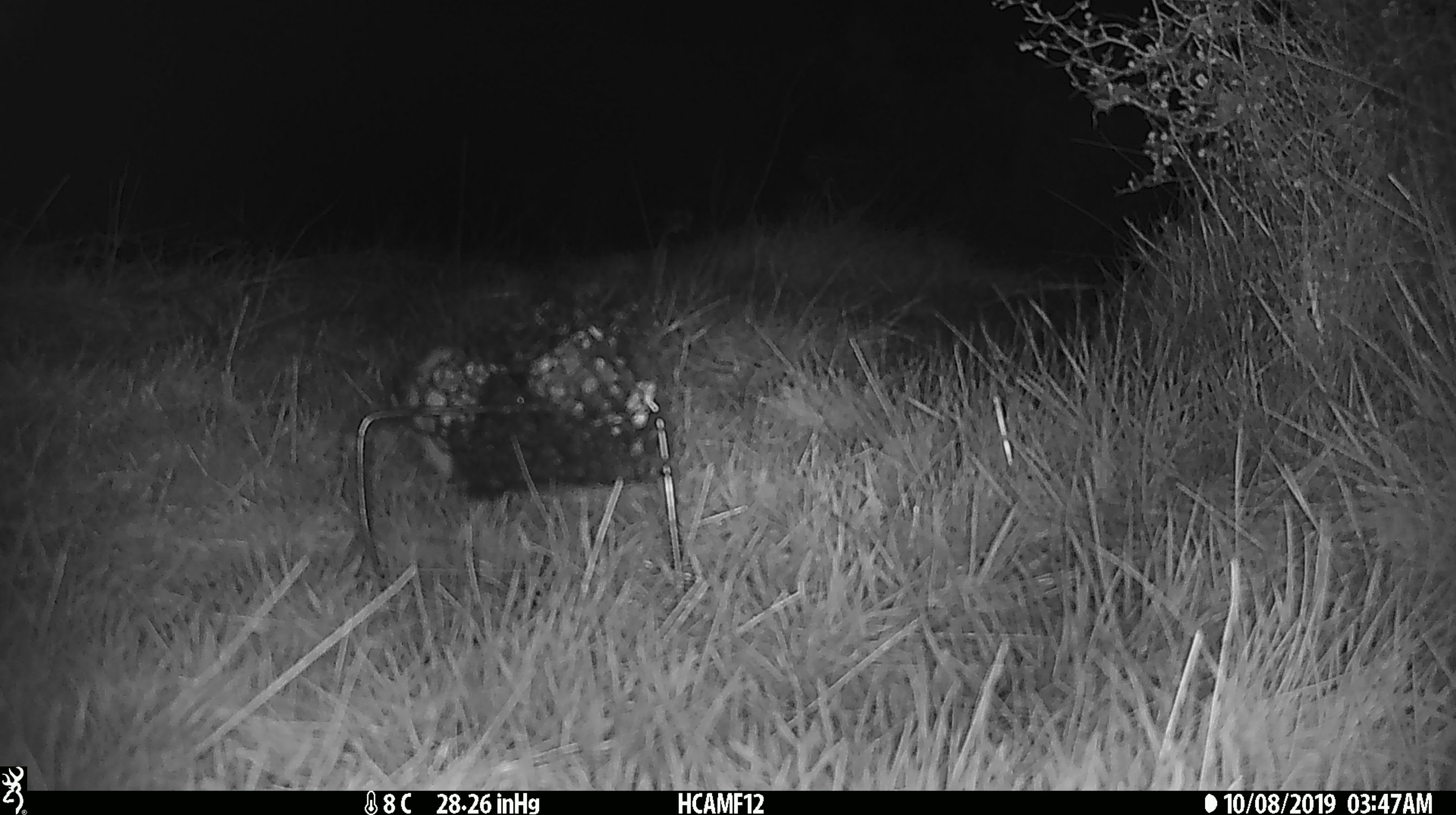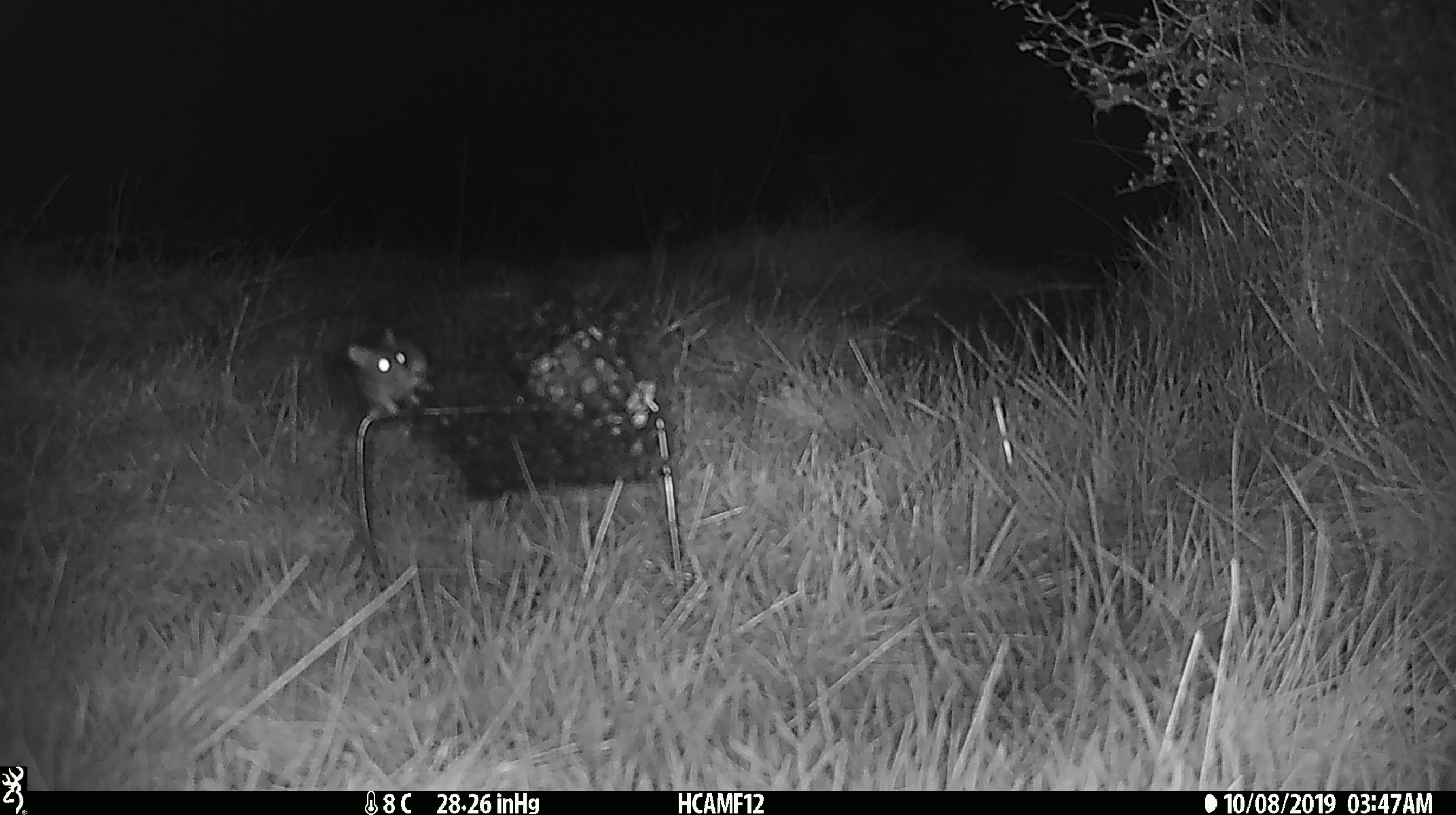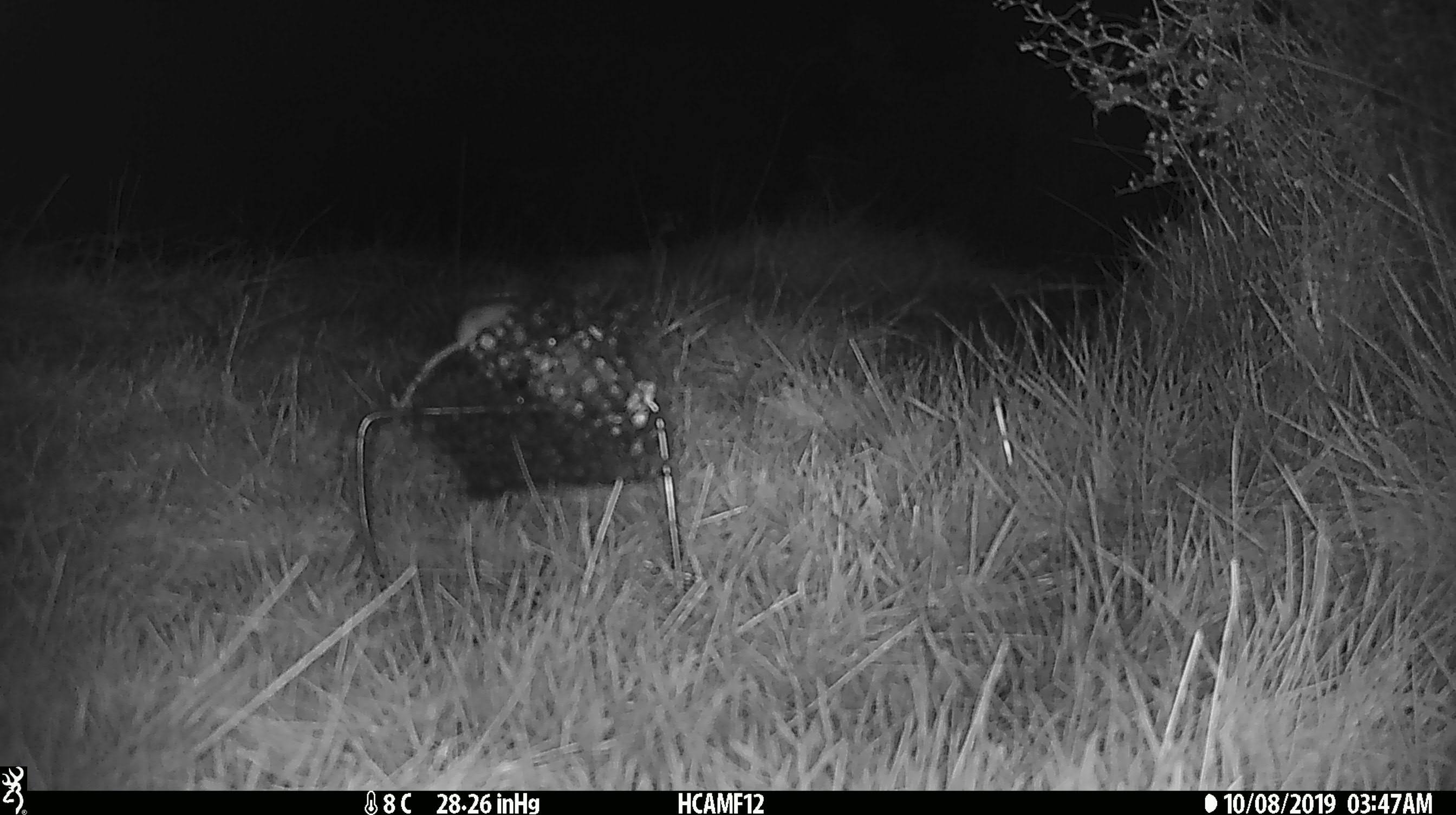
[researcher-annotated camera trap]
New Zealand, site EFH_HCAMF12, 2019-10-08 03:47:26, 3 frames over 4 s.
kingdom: Animalia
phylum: Chordata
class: Mammalia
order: Rodentia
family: Muridae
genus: Mus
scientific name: Mus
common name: mouse